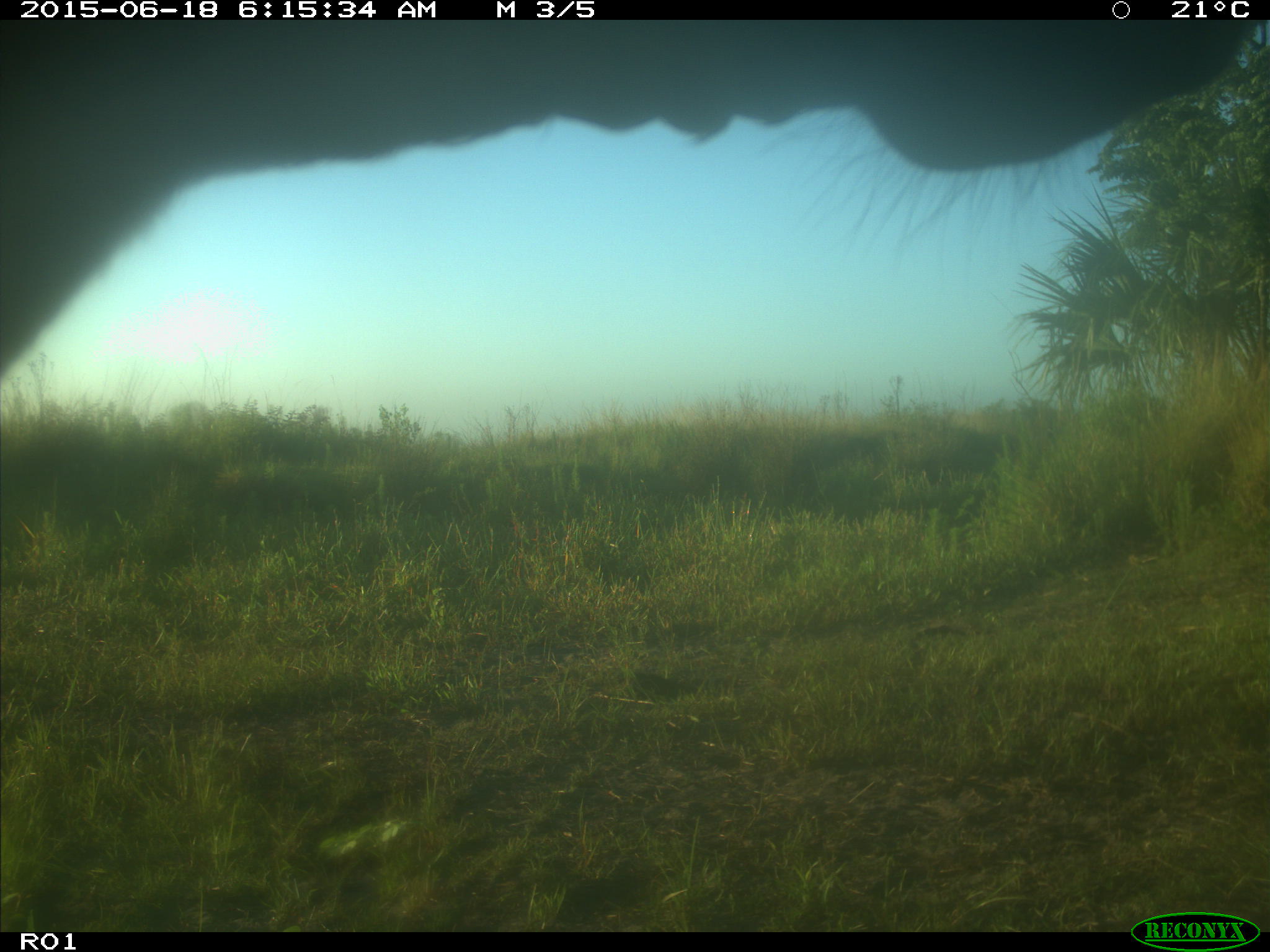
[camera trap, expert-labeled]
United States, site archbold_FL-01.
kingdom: Animalia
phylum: Chordata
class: Mammalia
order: Artiodactyla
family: Bovidae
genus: Bos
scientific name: Bos taurus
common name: domestic cow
Bos taurus (domestic cow).